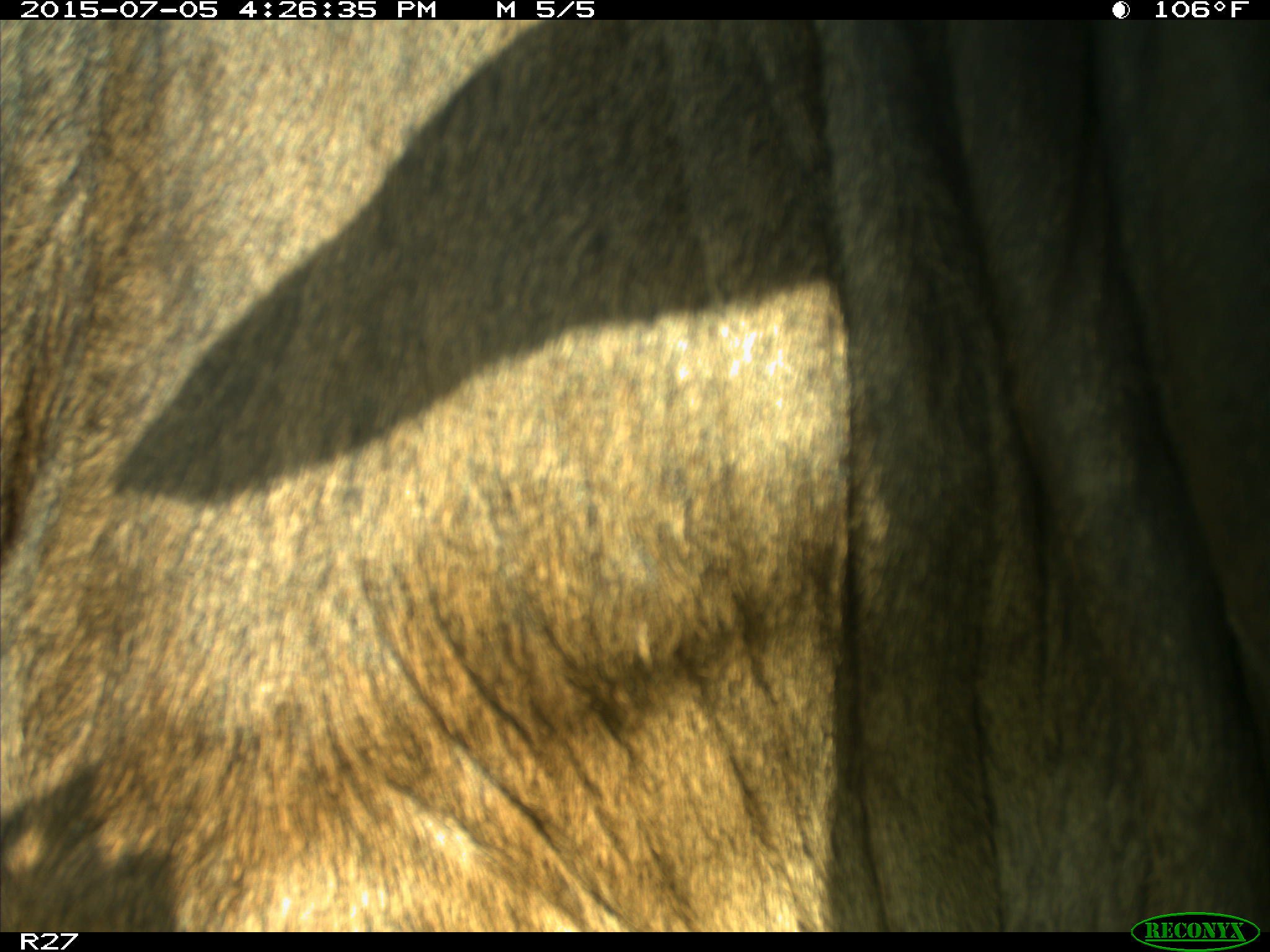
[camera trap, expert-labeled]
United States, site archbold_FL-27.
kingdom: Animalia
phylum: Chordata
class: Mammalia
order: Artiodactyla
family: Bovidae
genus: Bos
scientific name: Bos taurus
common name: domestic cow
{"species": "Bos taurus (domestic cow)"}